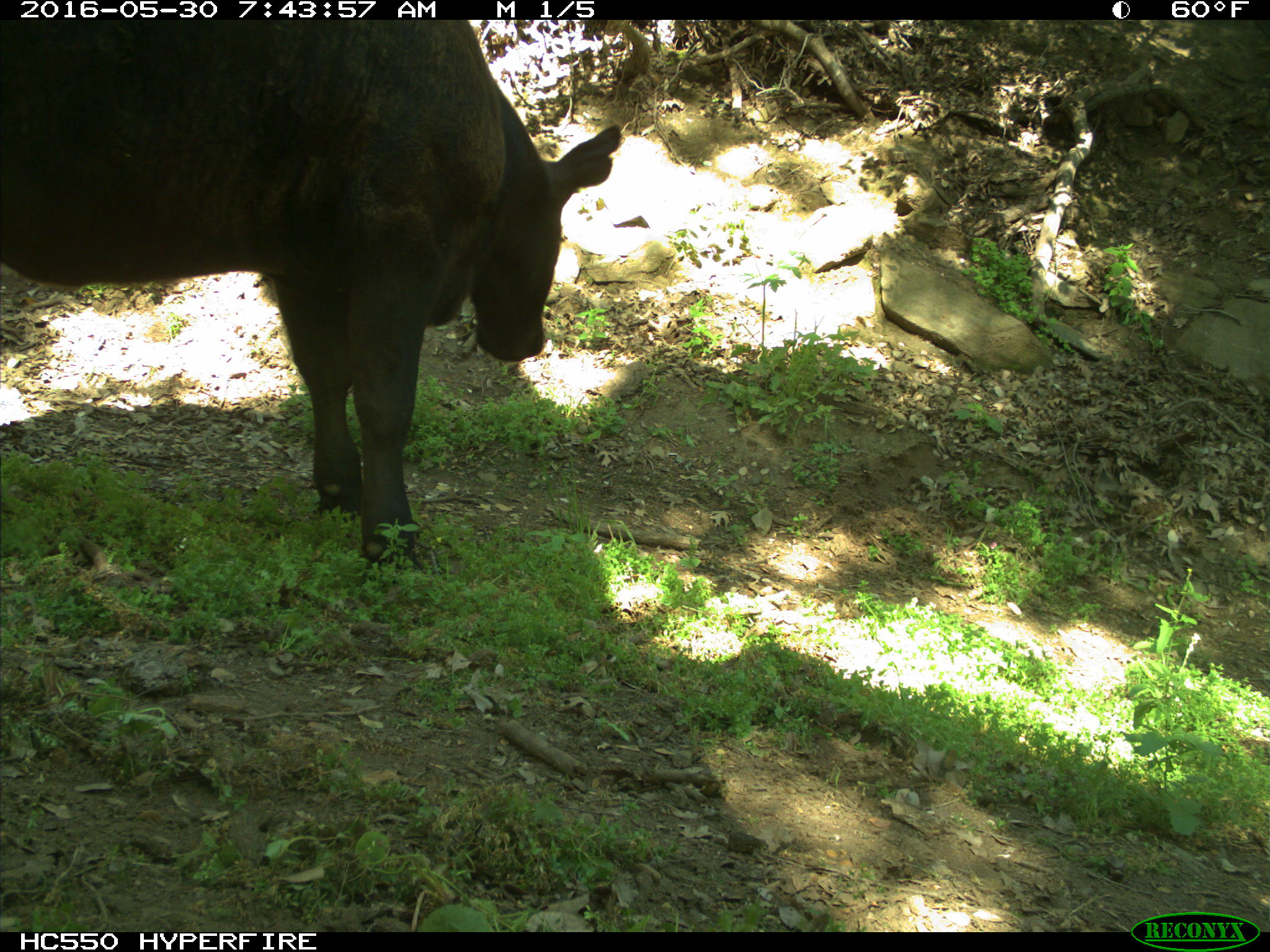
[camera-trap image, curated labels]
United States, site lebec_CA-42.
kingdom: Animalia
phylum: Chordata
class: Mammalia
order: Artiodactyla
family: Bovidae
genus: Bos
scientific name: Bos taurus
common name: domestic cow